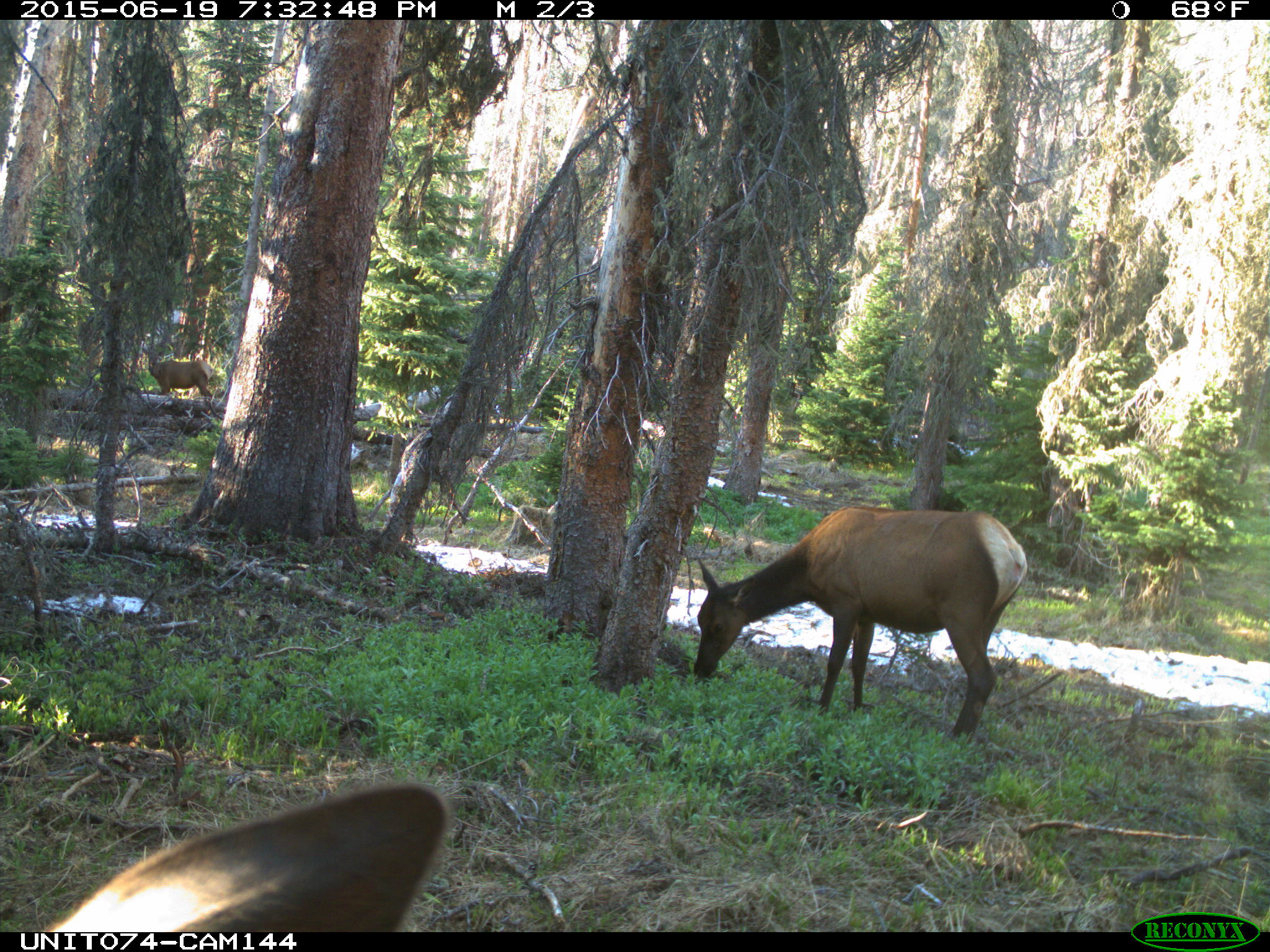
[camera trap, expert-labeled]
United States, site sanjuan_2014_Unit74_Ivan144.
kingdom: Animalia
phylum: Chordata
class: Mammalia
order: Artiodactyla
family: Cervidae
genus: Cervus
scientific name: Cervus elaphus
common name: red deer